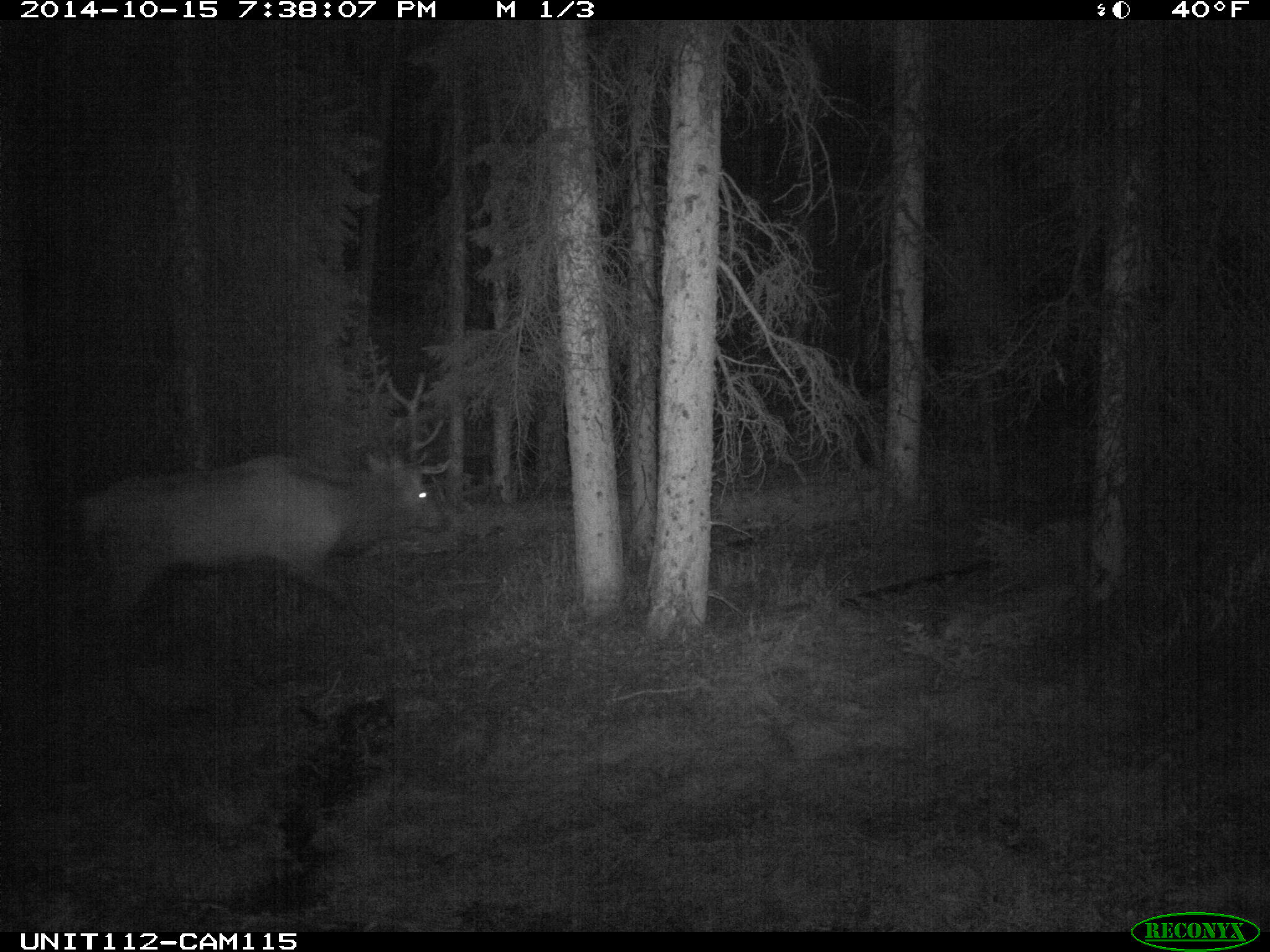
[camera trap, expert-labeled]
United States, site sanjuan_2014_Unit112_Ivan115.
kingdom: Animalia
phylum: Chordata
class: Mammalia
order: Artiodactyla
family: Cervidae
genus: Cervus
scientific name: Cervus elaphus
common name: red deer